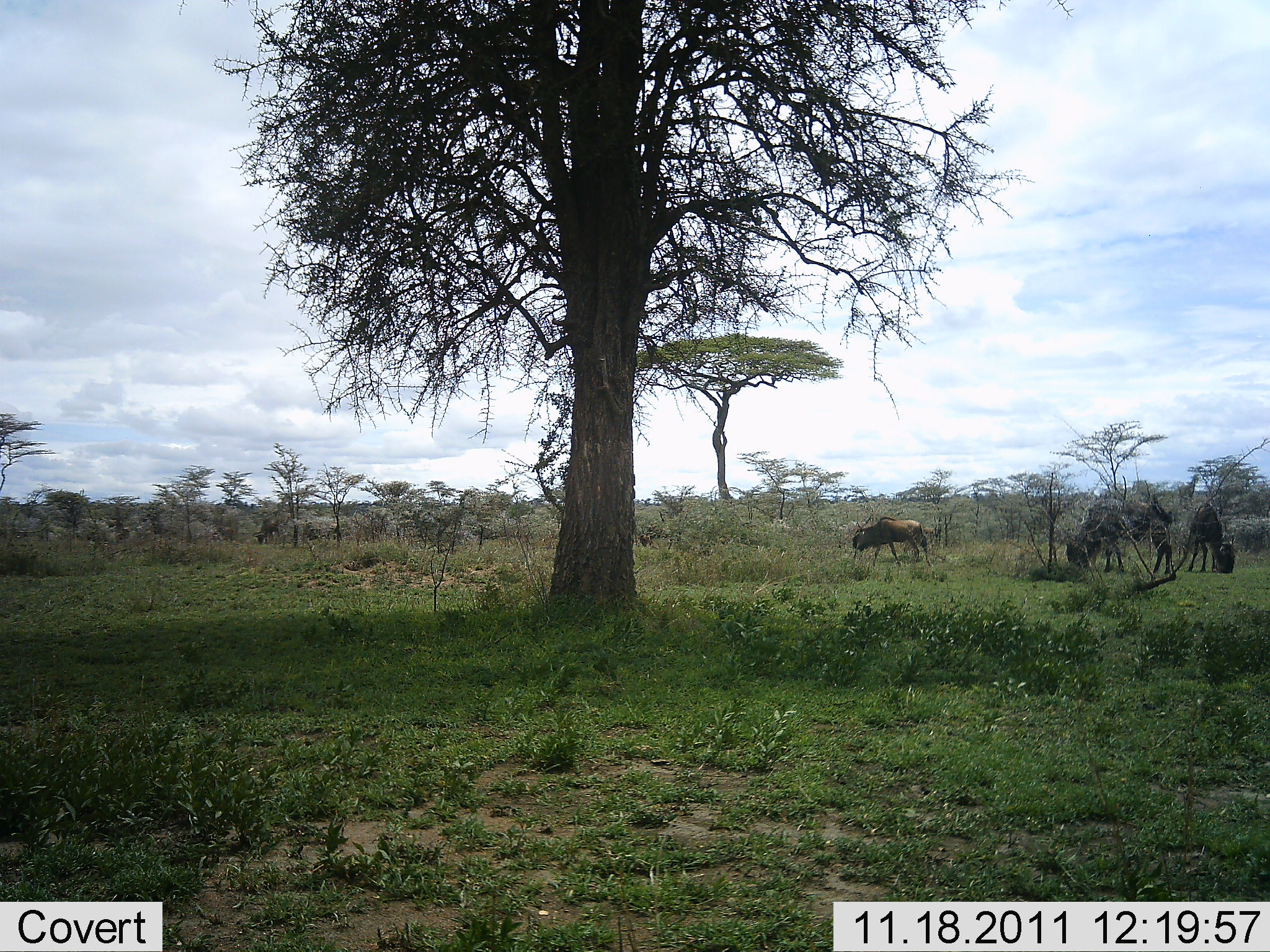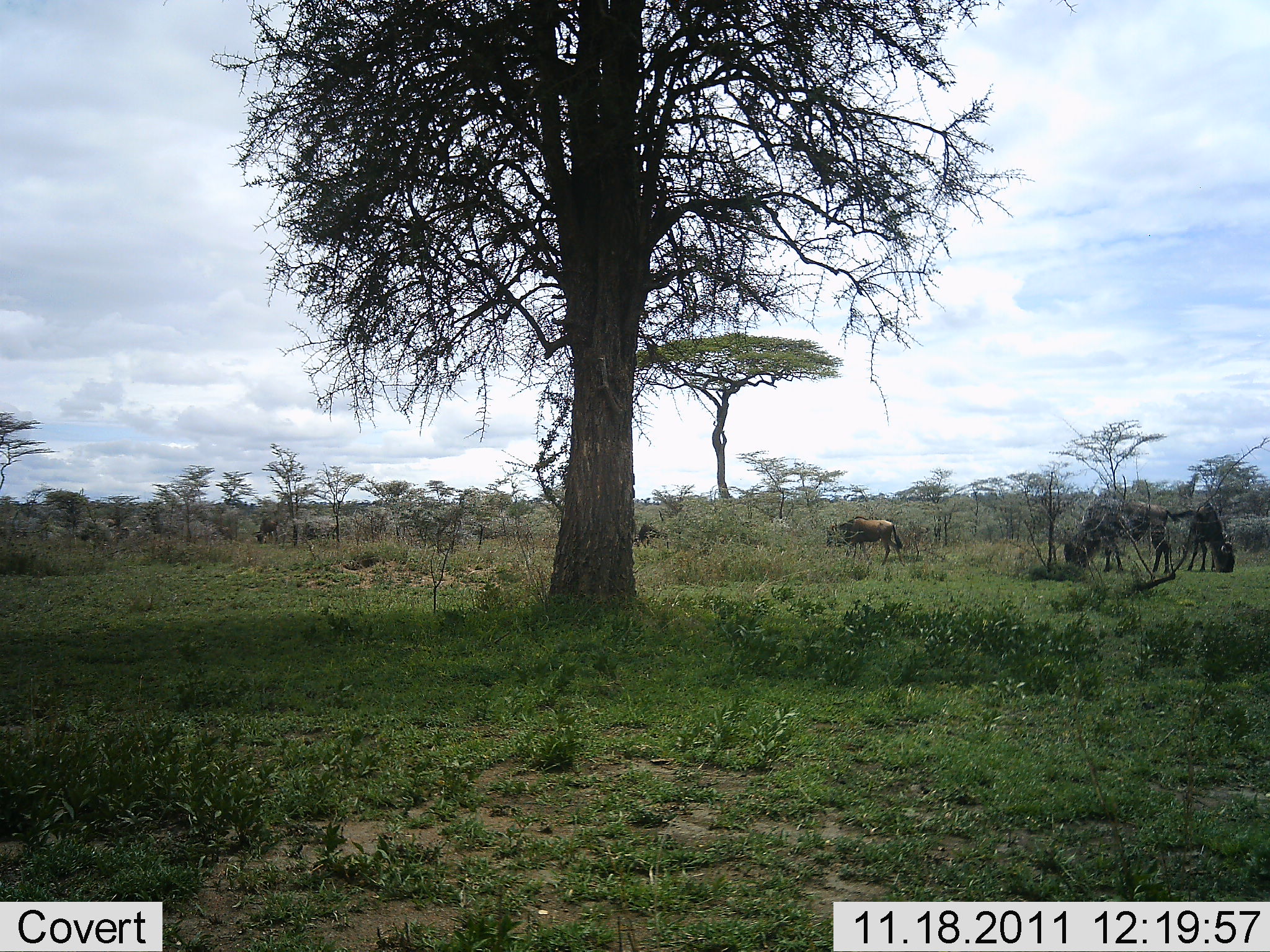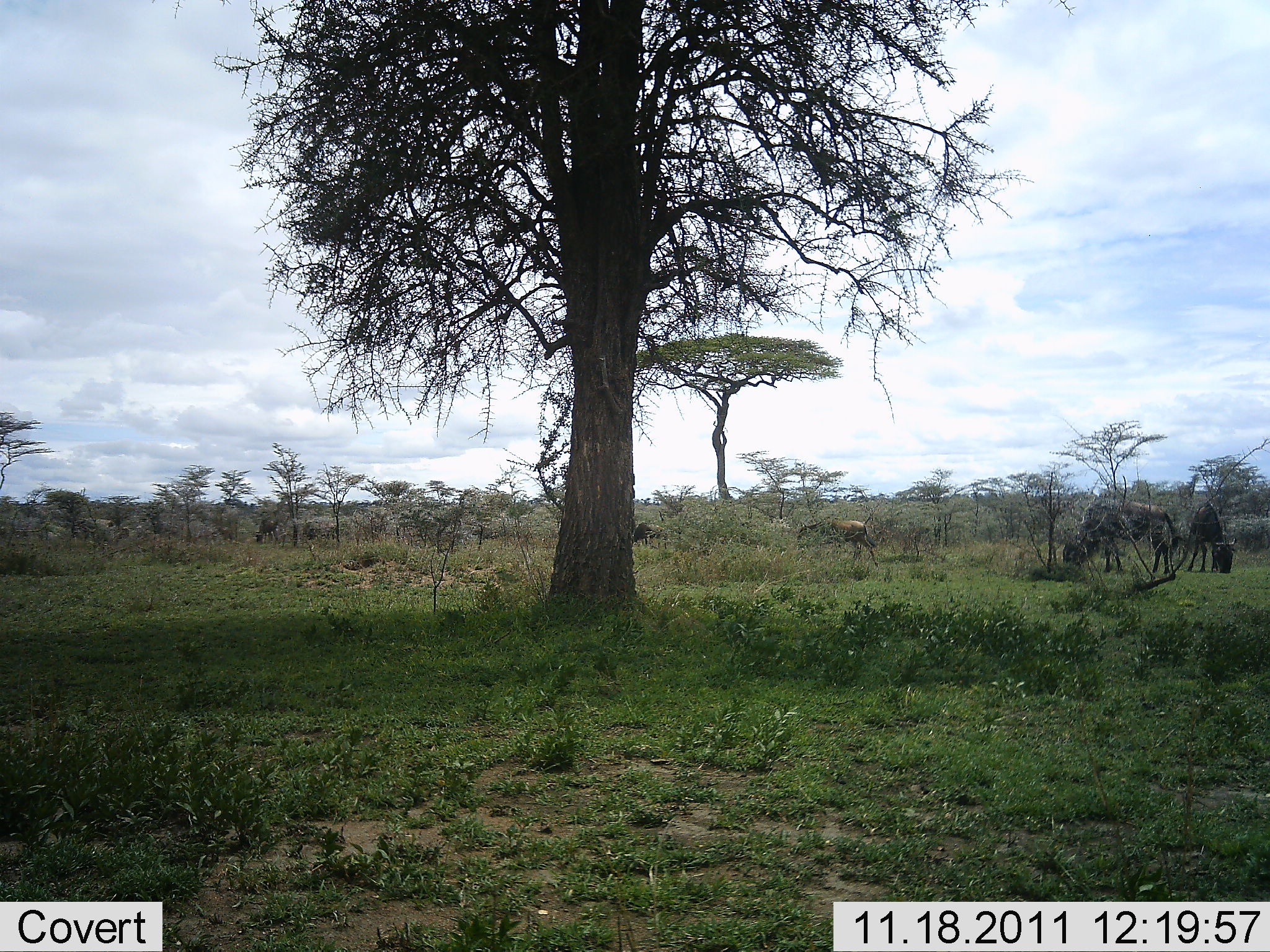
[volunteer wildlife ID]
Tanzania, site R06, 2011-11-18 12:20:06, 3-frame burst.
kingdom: Animalia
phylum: Chordata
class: Mammalia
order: Artiodactyla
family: Bovidae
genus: Connochaetes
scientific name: Connochaetes taurinus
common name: blue wildebeest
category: wildebeest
Wildebeest (blue wildebeest) (Connochaetes taurinus), count 4. Behavior (volunteer vote fractions): standing 36%, resting 0%, moving 36%, interacting 0%. Young present (vote fraction): 0%. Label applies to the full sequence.